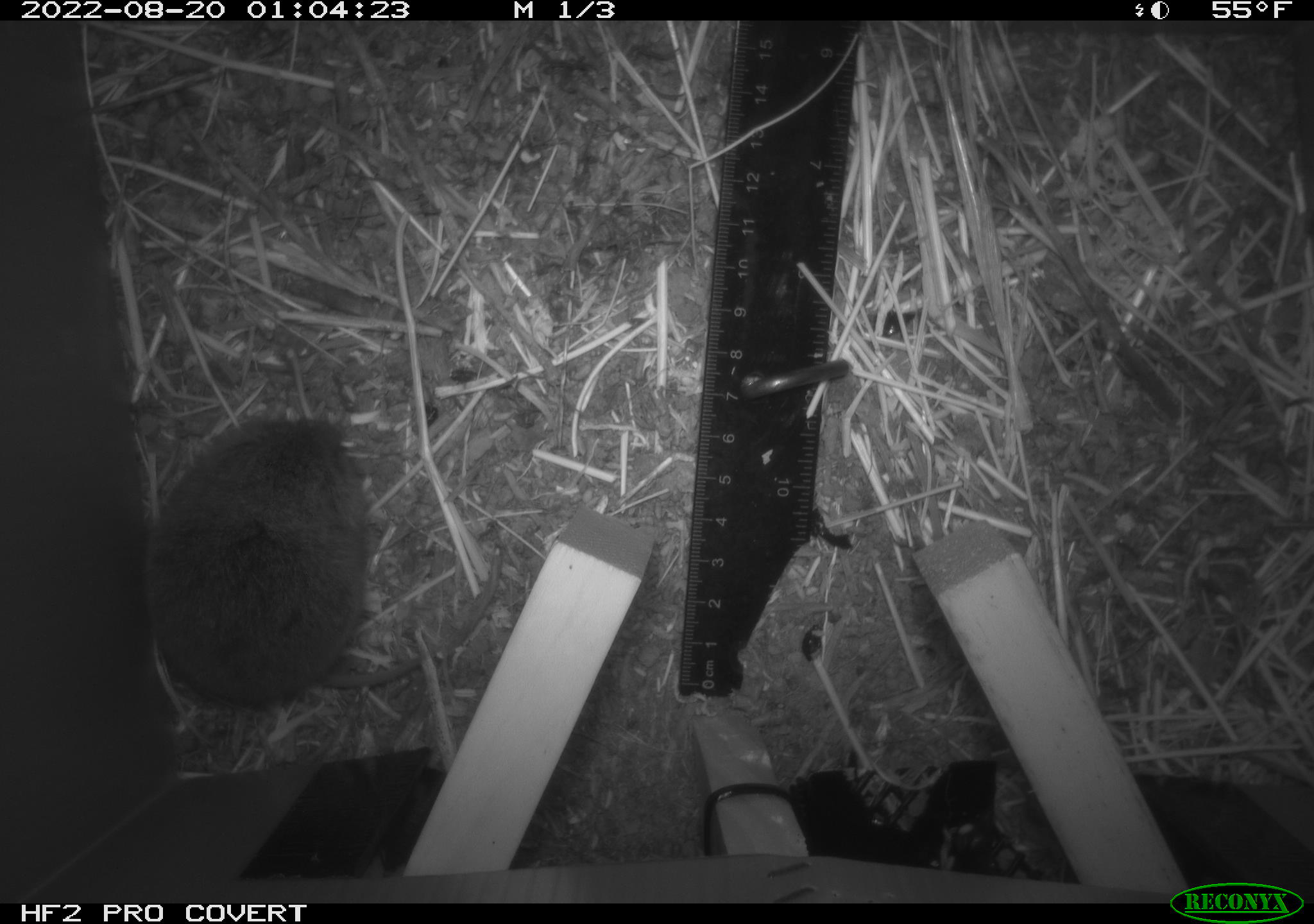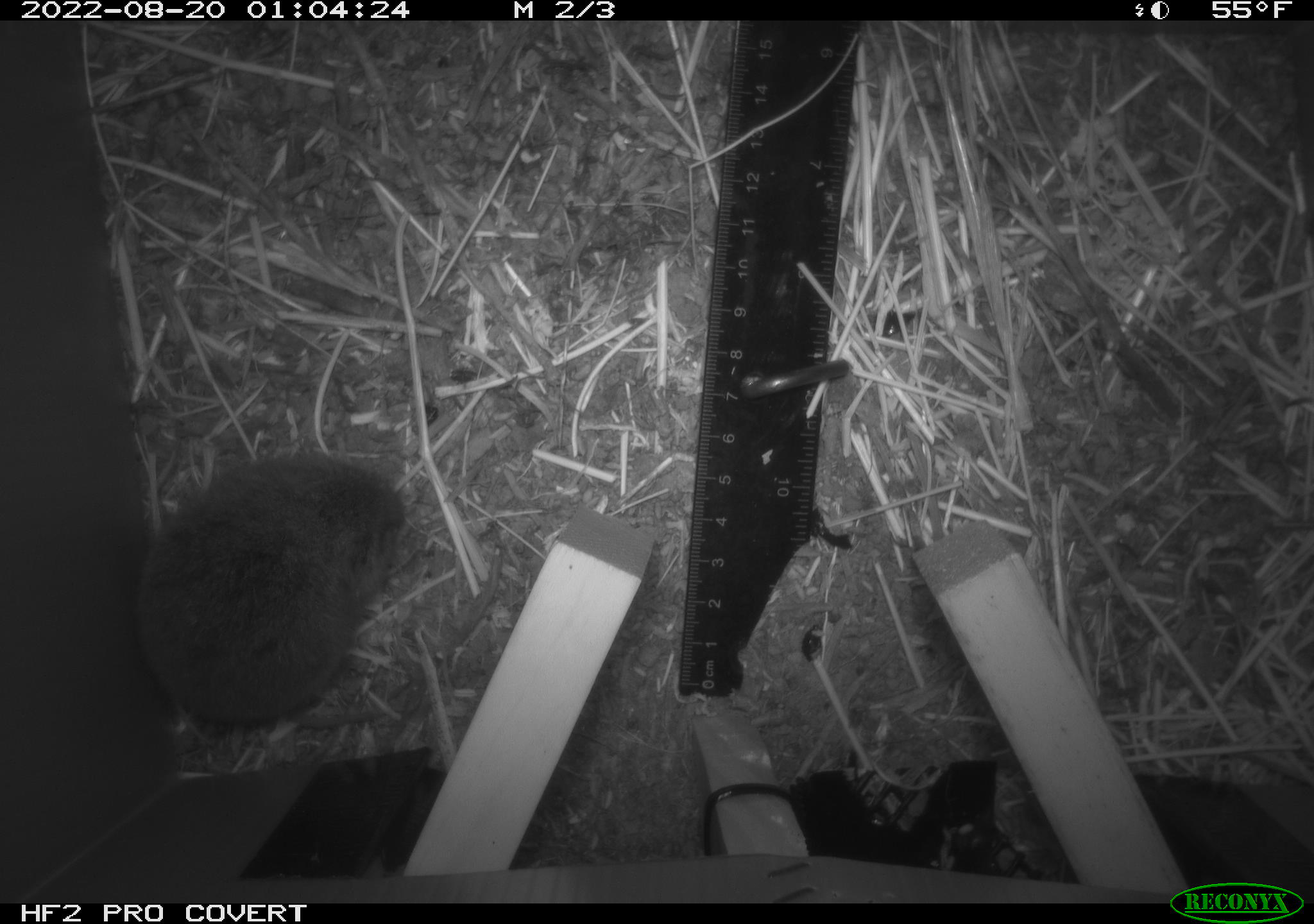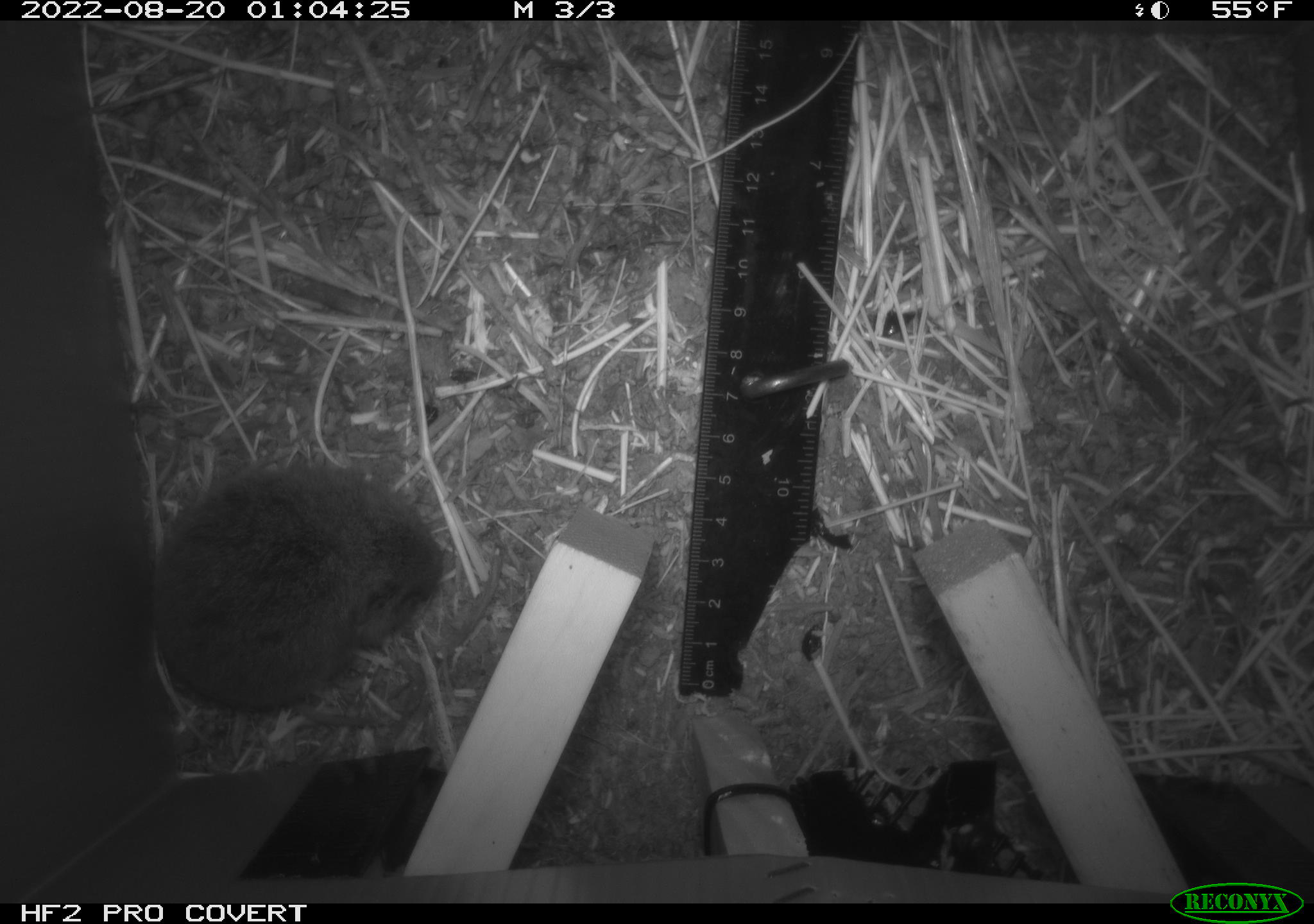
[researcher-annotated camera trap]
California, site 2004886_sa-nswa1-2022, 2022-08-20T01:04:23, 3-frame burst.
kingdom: Animalia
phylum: Chordata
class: Mammalia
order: Rodentia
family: Cricetidae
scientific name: Cricetidae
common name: hamsters, voles, lemmings, and allies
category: cricetidae family